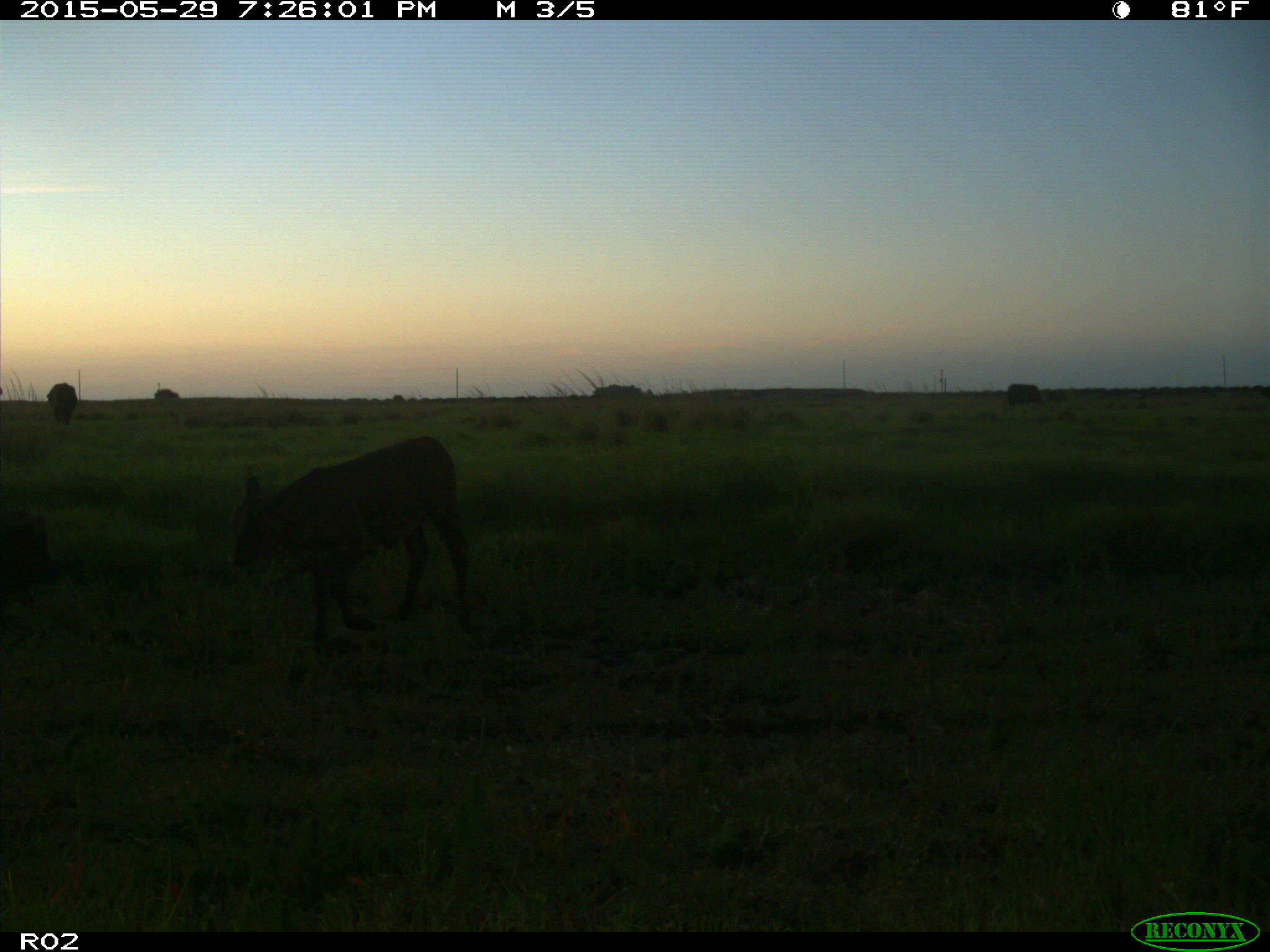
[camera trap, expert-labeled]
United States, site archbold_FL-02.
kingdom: Animalia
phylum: Chordata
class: Mammalia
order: Artiodactyla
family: Bovidae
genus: Bos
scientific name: Bos taurus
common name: domestic cow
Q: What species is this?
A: Bos taurus (domestic cow).